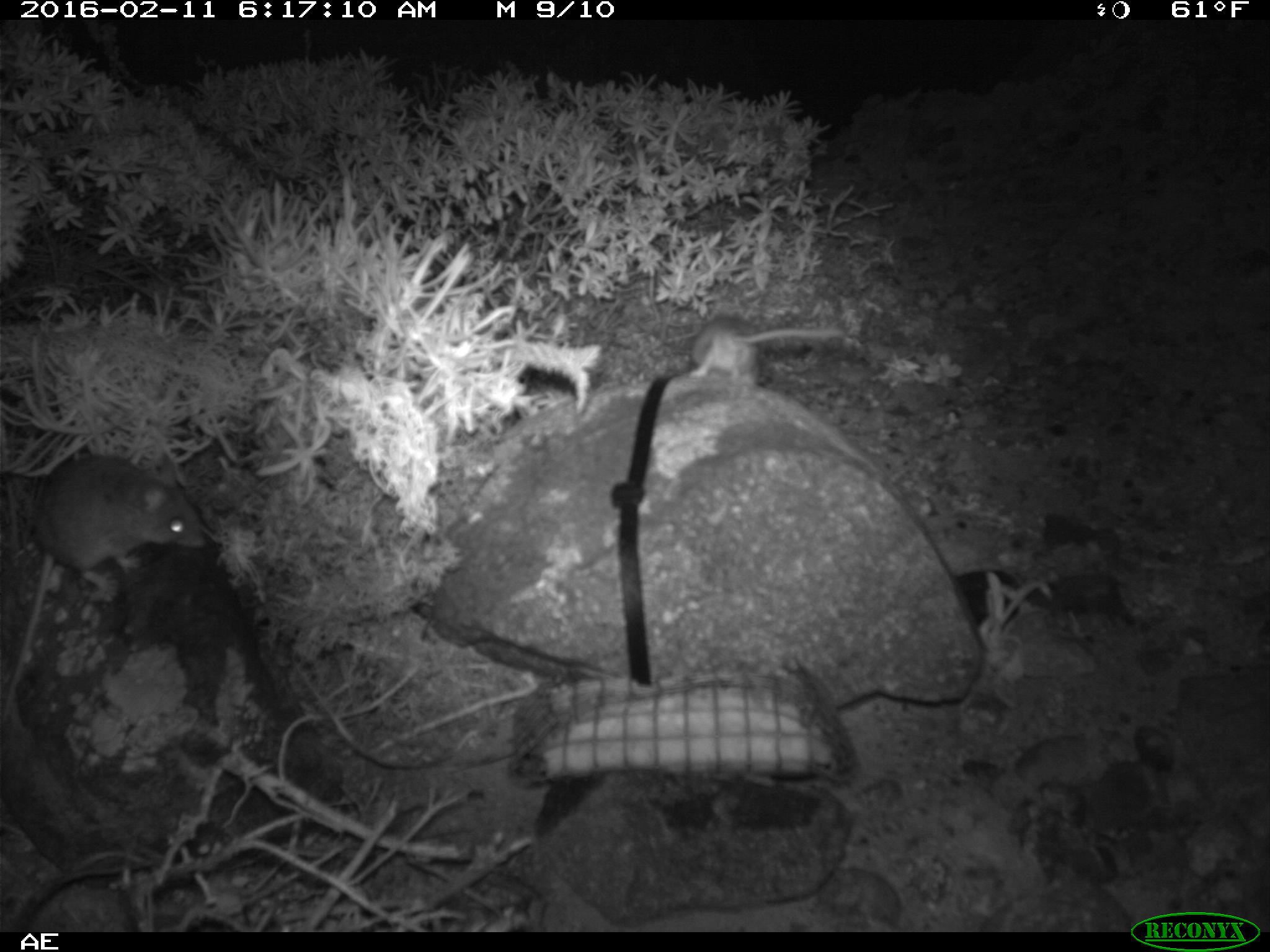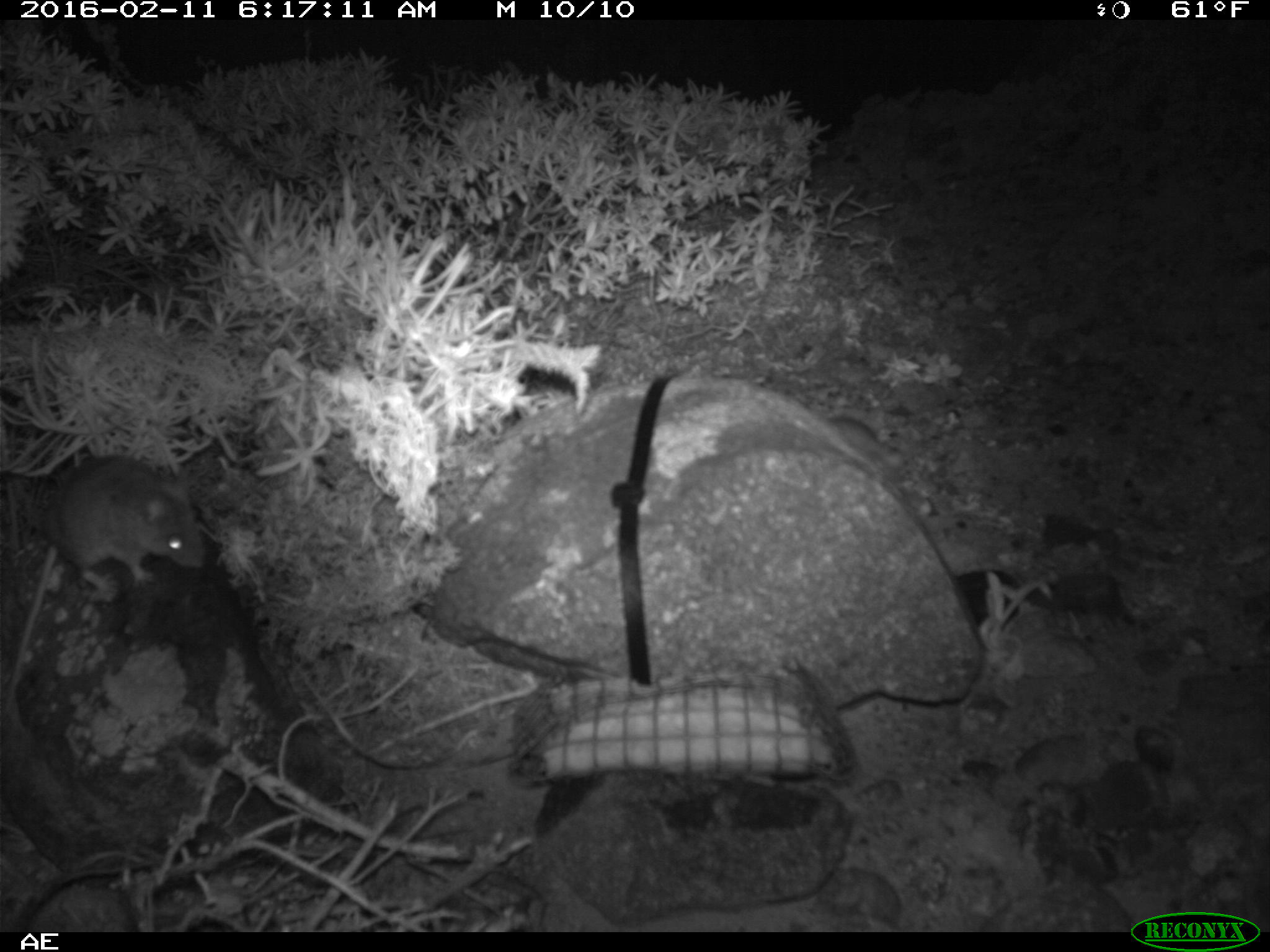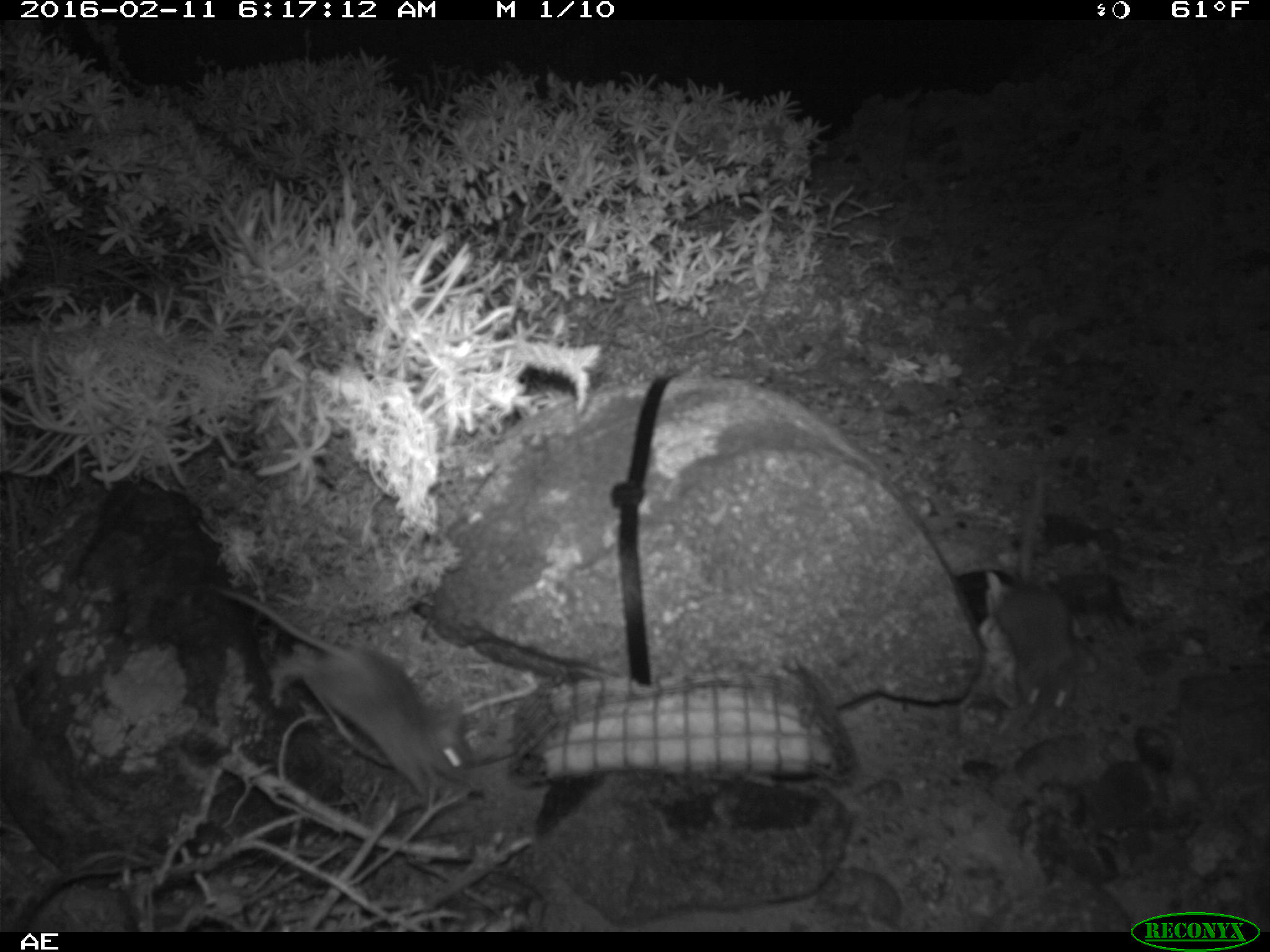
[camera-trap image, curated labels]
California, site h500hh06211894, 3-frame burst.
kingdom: Animalia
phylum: Chordata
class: Mammalia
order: Rodentia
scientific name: Rodentia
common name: rodent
Rodent (Rodentia).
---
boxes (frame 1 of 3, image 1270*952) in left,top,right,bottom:
rodent: 1,455,206,725; 693,295,843,395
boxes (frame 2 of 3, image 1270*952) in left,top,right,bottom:
rodent: 0,451,205,725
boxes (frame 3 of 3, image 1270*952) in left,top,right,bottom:
rodent: 216,586,474,798; 991,475,1080,712